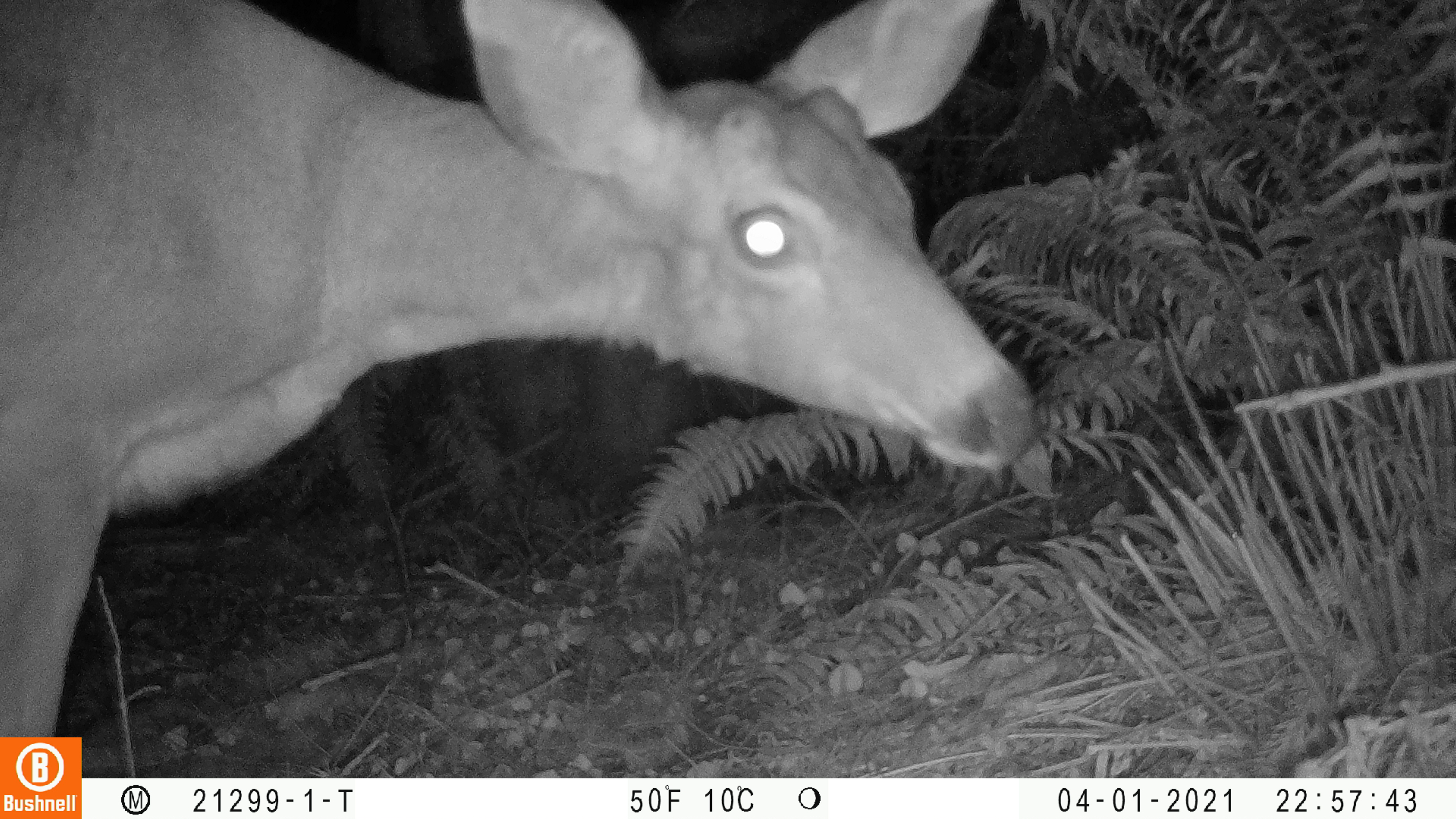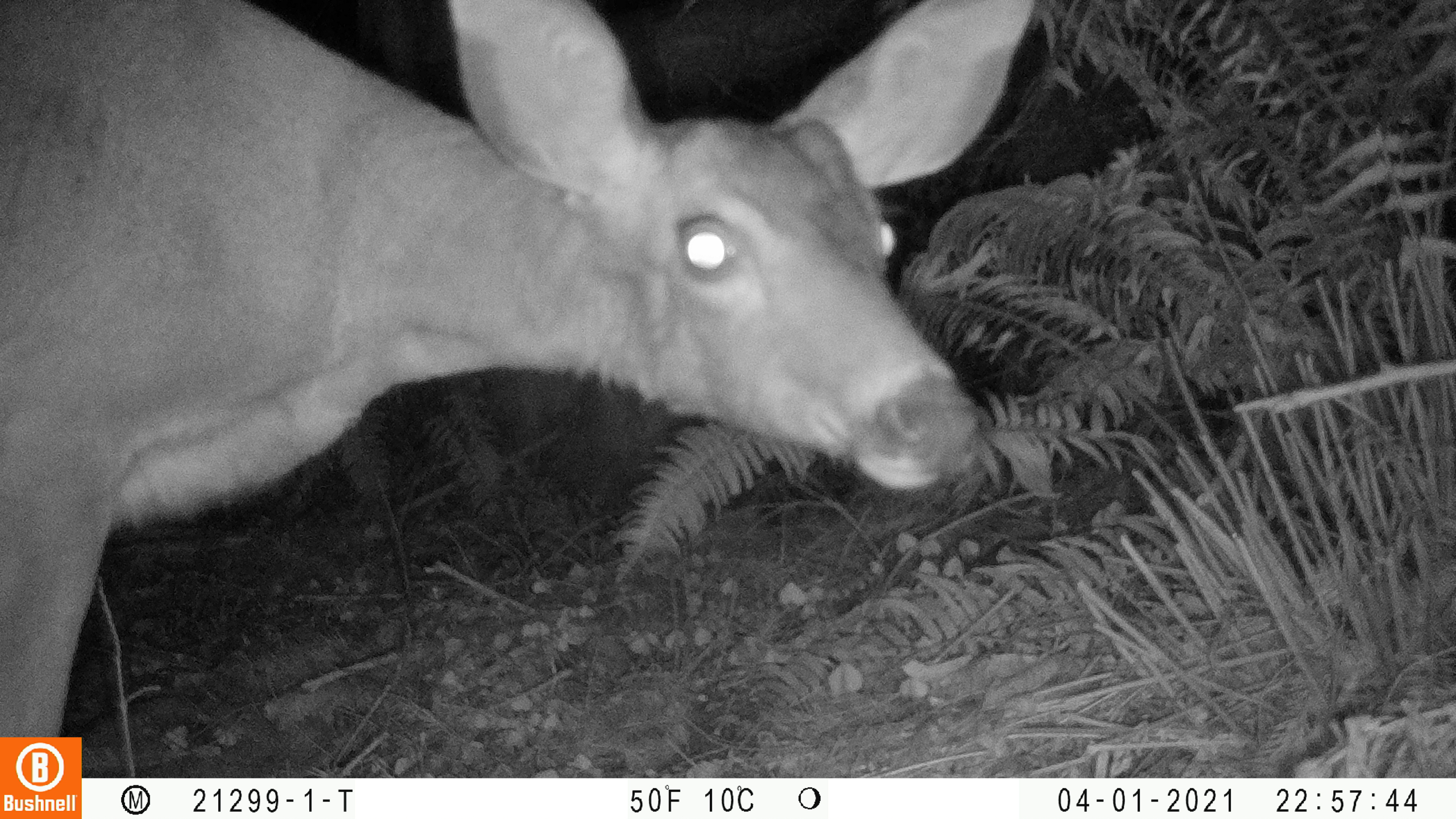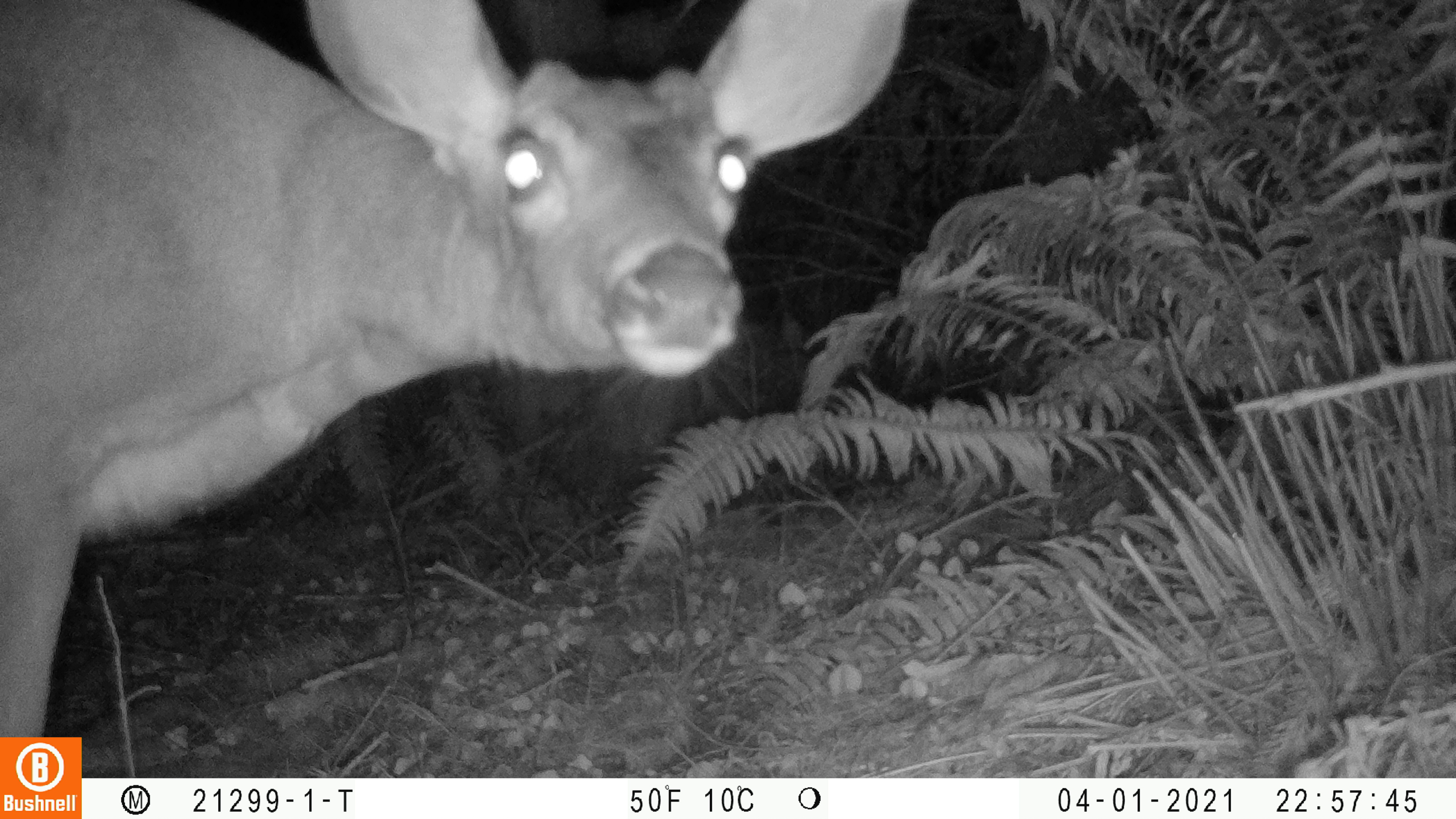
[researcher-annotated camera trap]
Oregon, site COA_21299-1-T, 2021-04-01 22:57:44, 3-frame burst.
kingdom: Animalia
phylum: Chordata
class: Mammalia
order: Artiodactyla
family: Cervidae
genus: Odocoileus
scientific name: Odocoileus hemionus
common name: black-tailed deer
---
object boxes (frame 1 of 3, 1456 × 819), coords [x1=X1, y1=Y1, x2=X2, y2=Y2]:
black-tailed deer: [x1=2, y1=6, x2=1041, y2=733]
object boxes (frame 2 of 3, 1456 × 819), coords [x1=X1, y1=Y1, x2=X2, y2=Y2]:
black-tailed deer: [x1=2, y1=0, x2=1032, y2=730]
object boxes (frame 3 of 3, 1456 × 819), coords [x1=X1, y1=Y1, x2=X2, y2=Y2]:
black-tailed deer: [x1=2, y1=3, x2=912, y2=731]